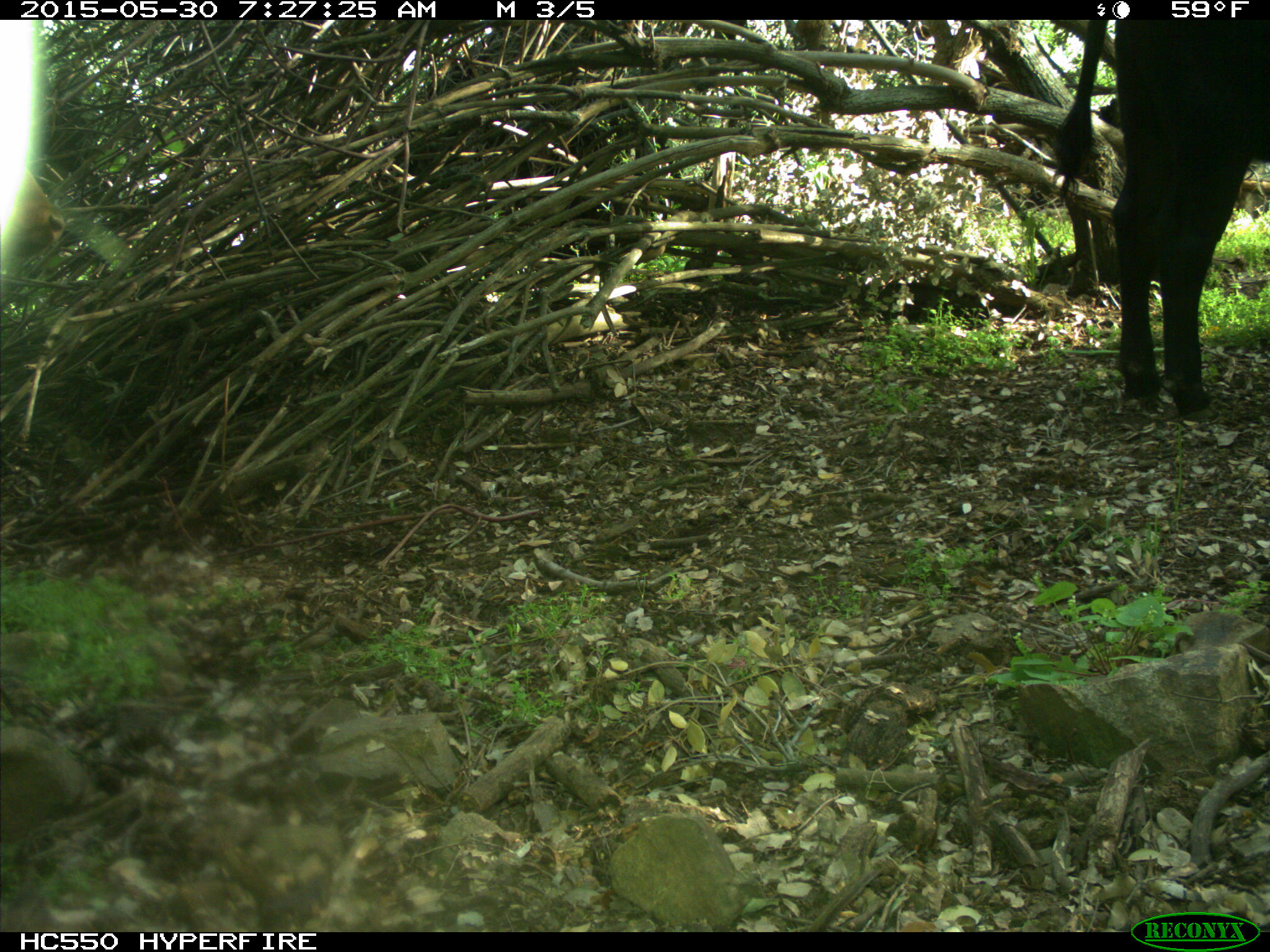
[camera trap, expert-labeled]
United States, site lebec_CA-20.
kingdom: Animalia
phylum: Chordata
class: Mammalia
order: Artiodactyla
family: Bovidae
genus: Bos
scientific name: Bos taurus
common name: domestic cow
Bos taurus (domestic cow).